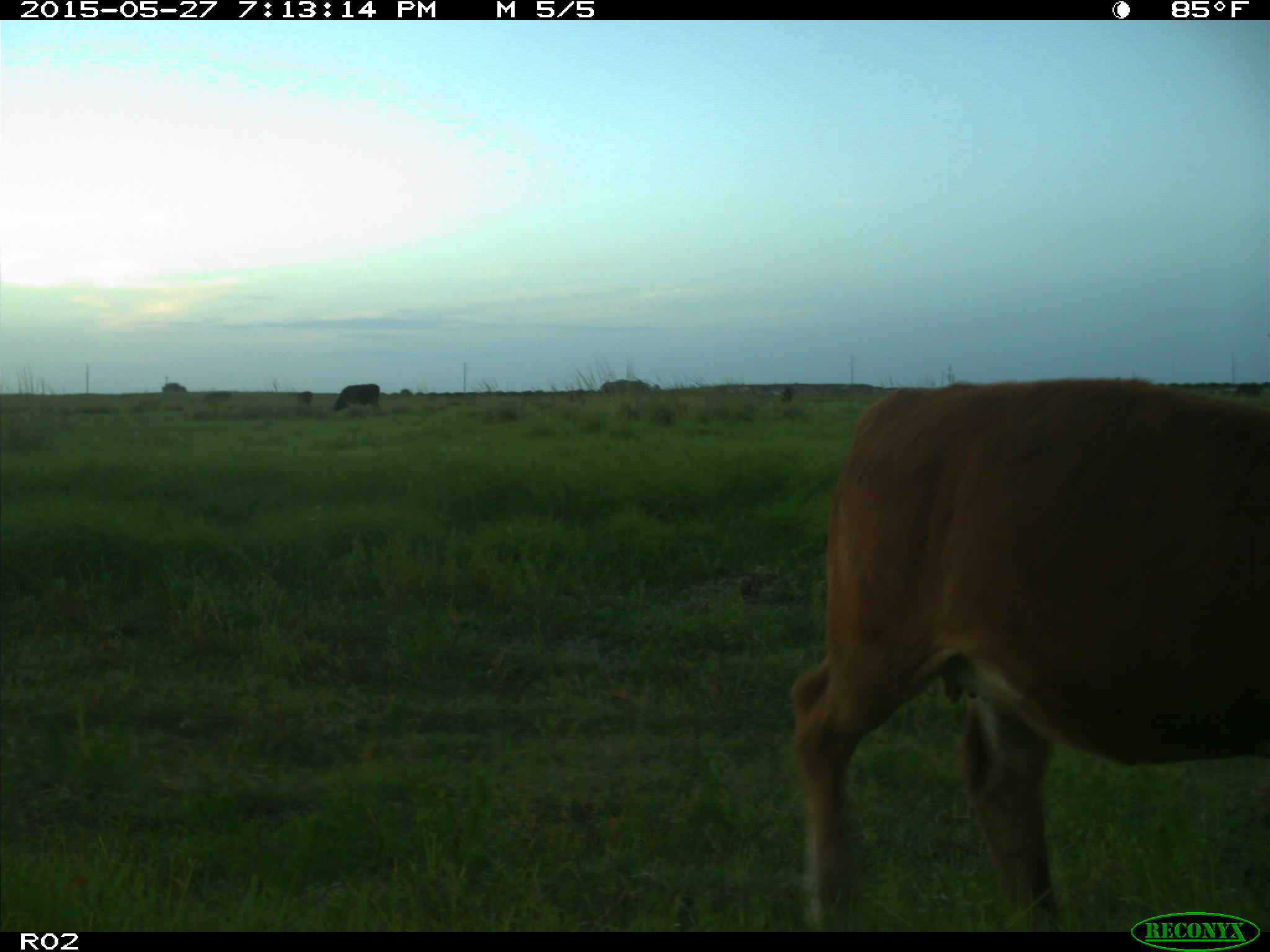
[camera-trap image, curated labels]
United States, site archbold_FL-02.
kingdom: Animalia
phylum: Chordata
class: Mammalia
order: Artiodactyla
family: Bovidae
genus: Bos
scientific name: Bos taurus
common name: domestic cow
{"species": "Bos taurus (domestic cow)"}